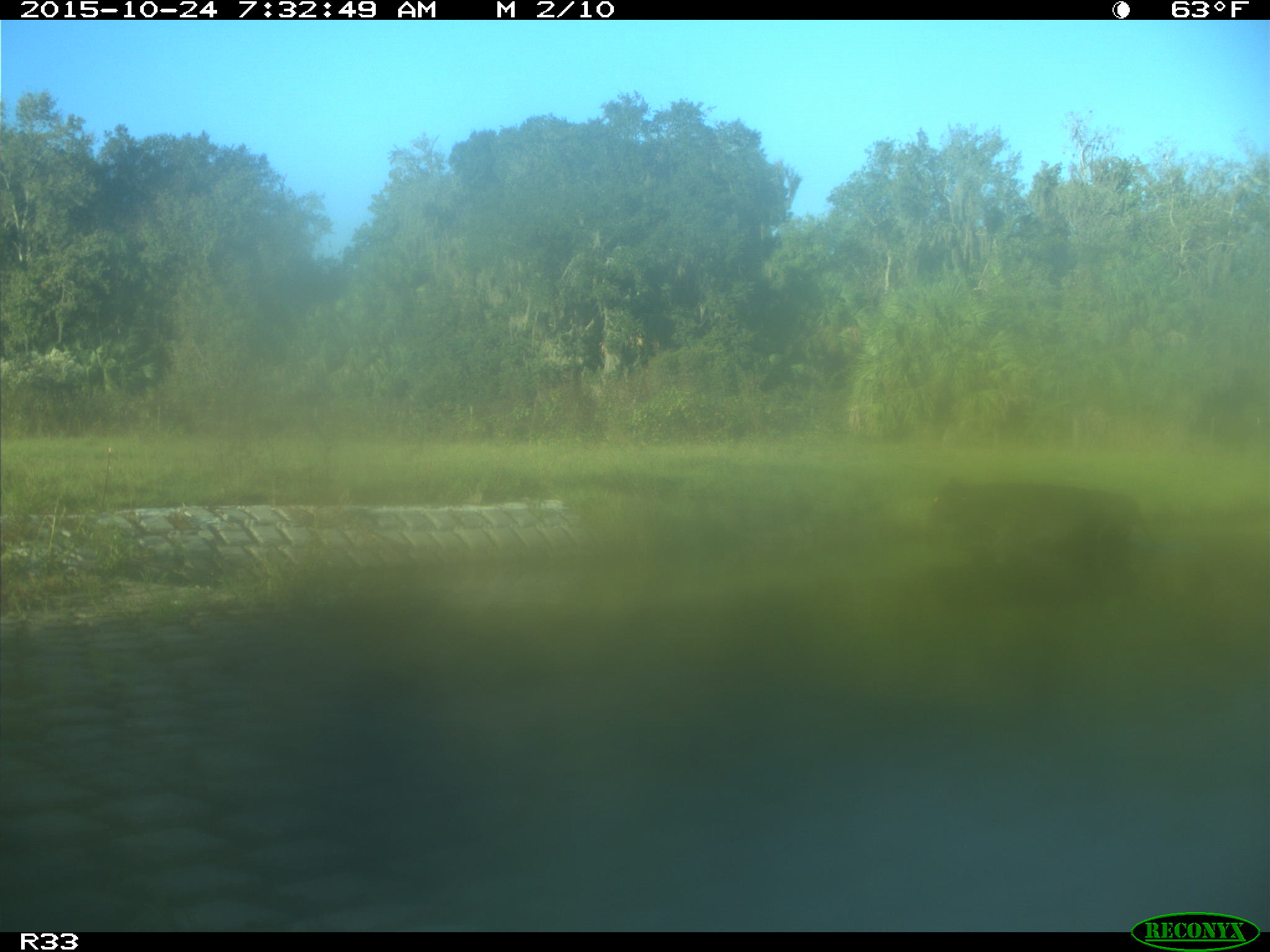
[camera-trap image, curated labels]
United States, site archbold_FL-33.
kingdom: Animalia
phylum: Chordata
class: Mammalia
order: Artiodactyla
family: Bovidae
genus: Bos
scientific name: Bos taurus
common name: domestic cow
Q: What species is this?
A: Bos taurus (domestic cow).